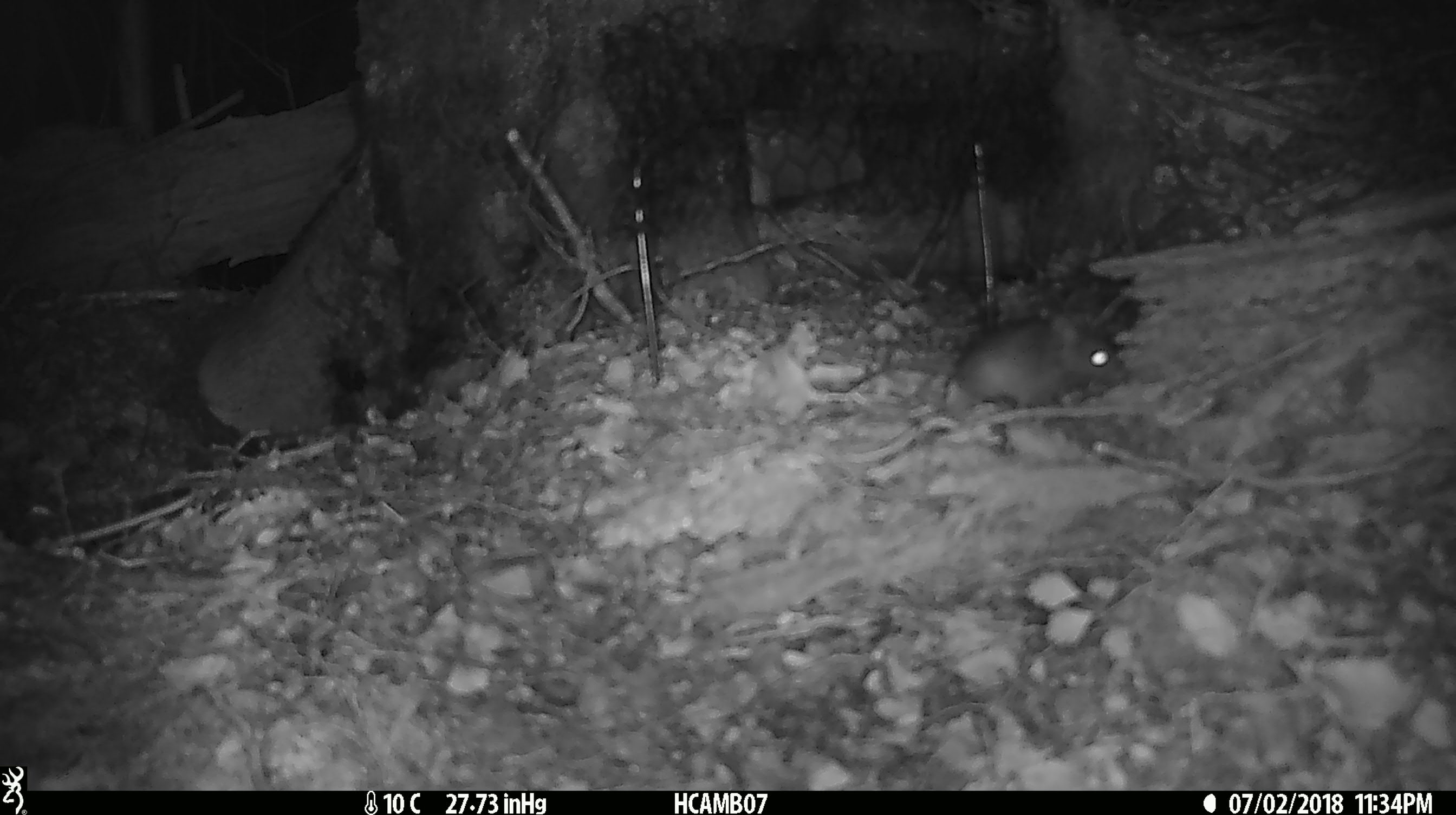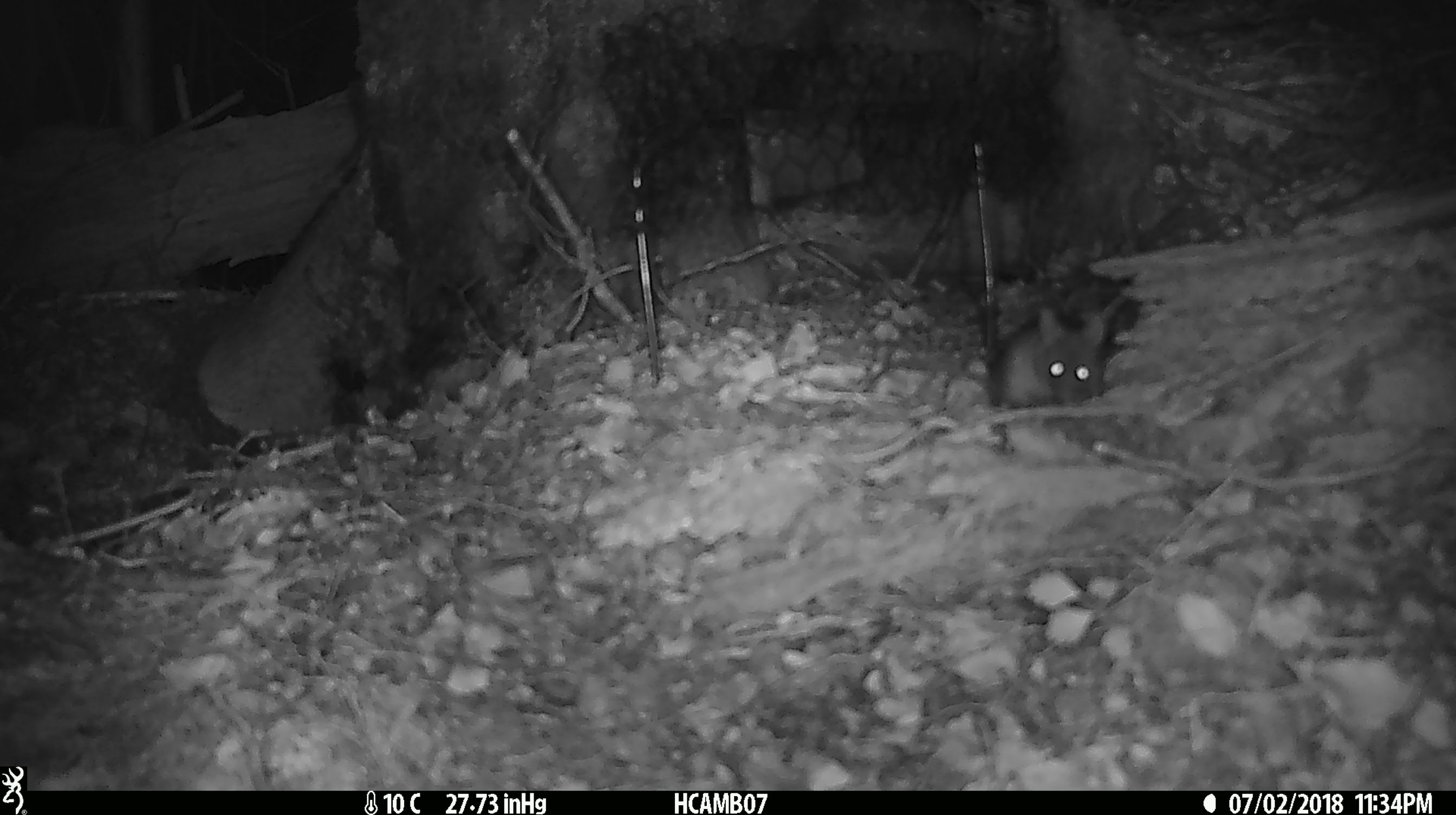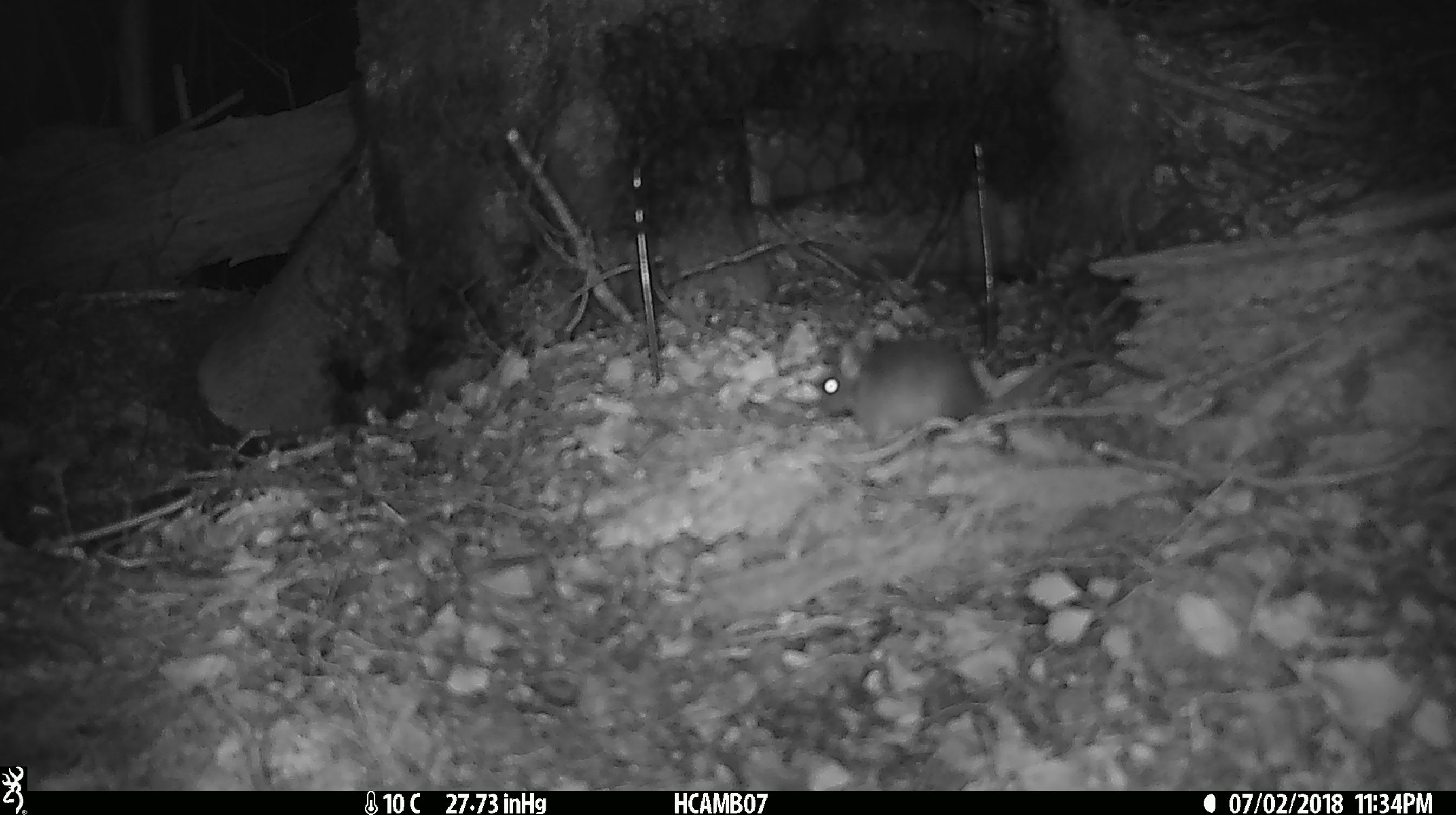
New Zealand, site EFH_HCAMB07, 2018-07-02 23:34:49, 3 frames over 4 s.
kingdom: Animalia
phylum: Chordata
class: Mammalia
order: Rodentia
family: Muridae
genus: Mus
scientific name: Mus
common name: mouse